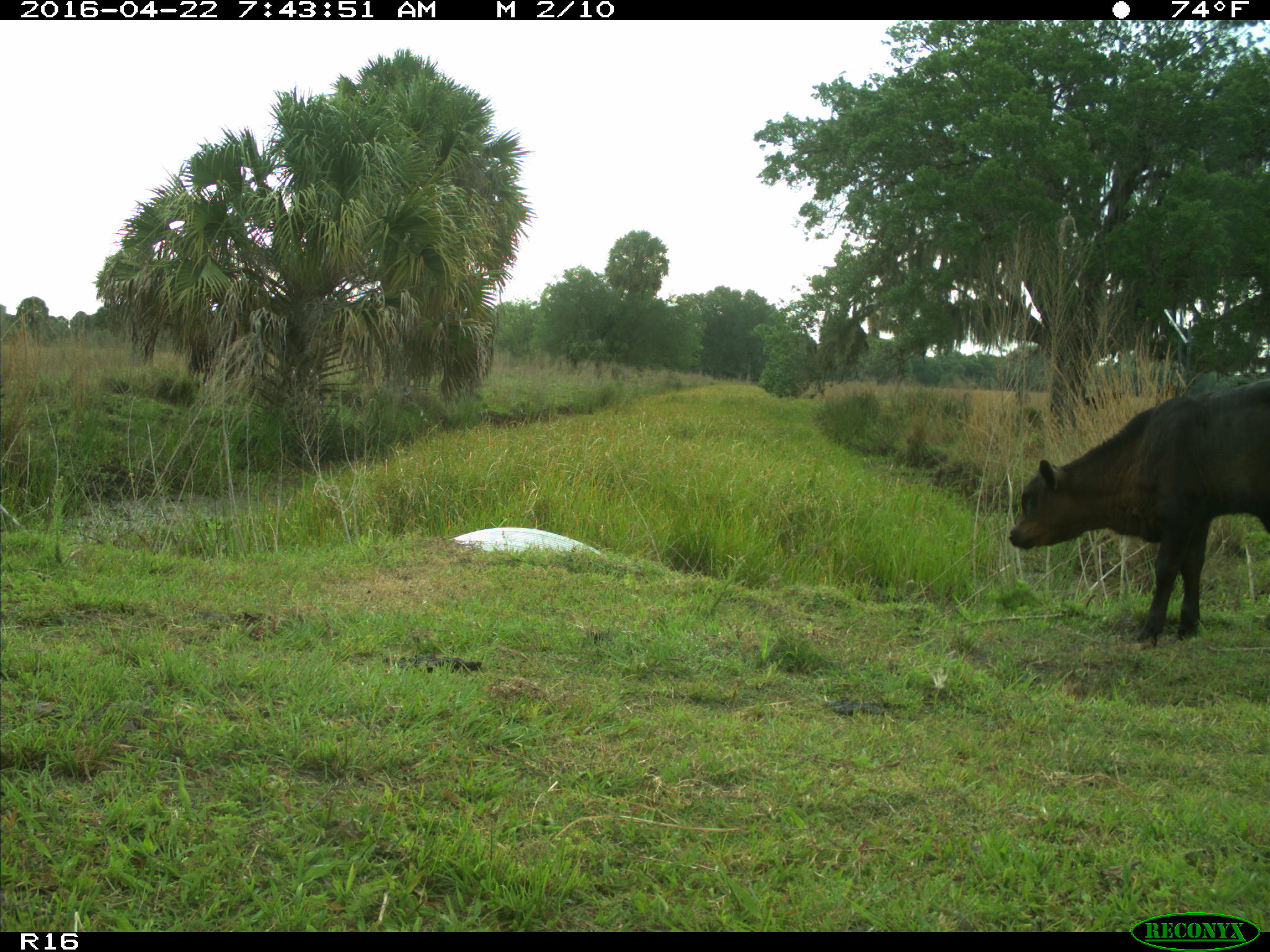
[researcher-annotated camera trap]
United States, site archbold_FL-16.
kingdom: Animalia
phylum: Chordata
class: Mammalia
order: Artiodactyla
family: Bovidae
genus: Bos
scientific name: Bos taurus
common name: domestic cow